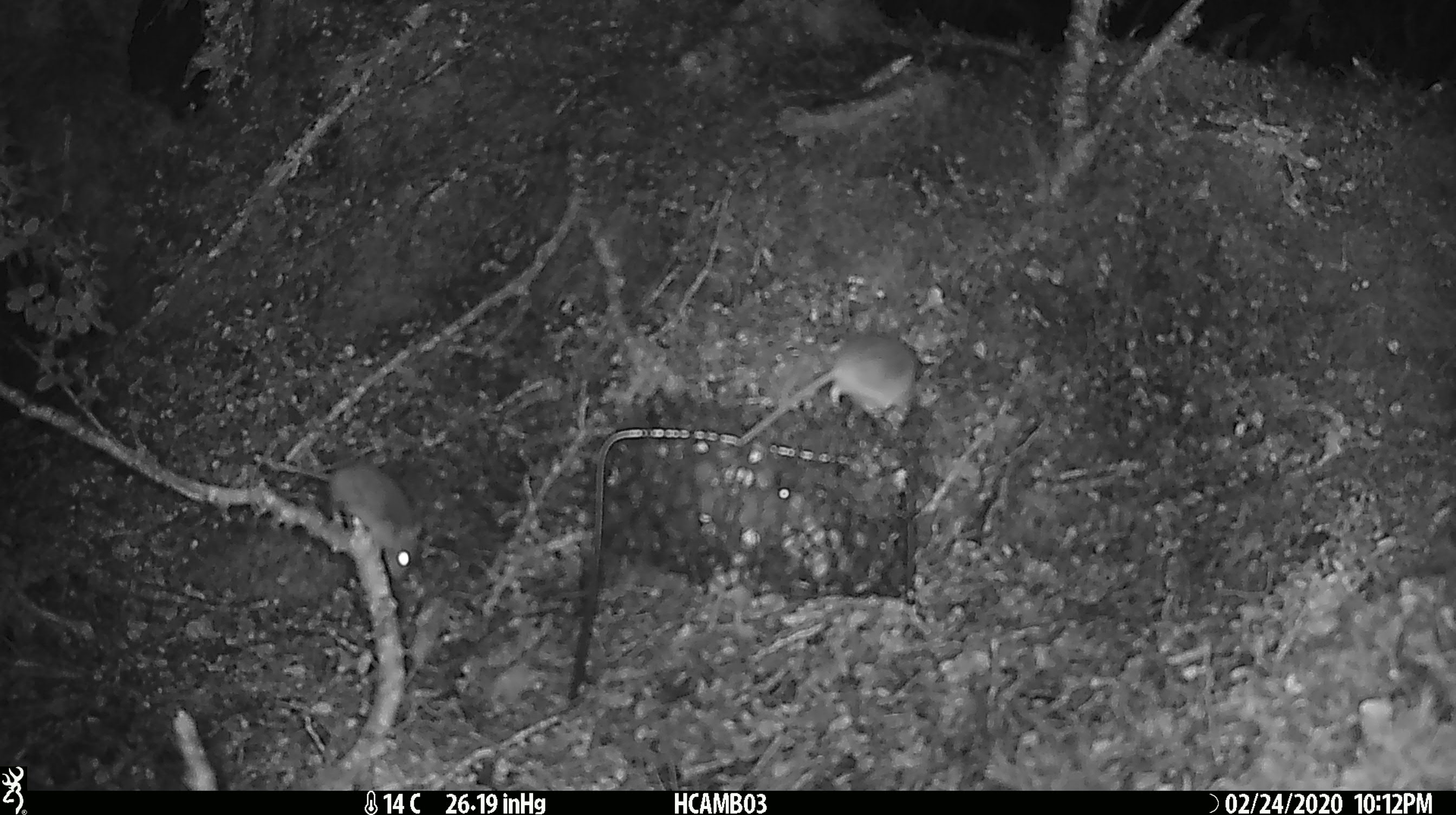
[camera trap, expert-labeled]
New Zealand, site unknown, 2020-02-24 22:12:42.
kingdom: Animalia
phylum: Chordata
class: Mammalia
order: Rodentia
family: Muridae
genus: Mus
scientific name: Mus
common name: mouse